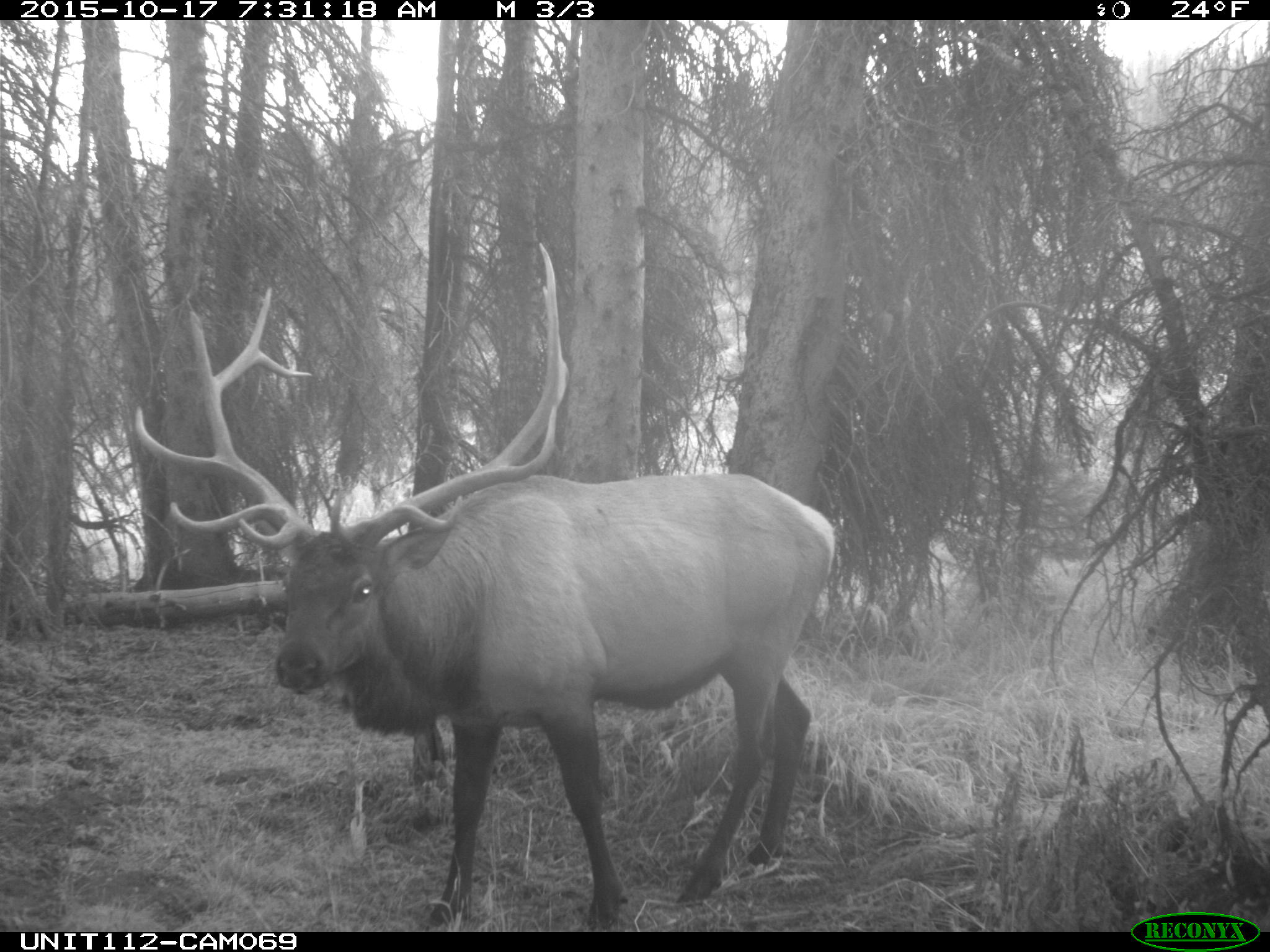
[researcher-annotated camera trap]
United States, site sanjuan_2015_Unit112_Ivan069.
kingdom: Animalia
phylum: Chordata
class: Mammalia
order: Artiodactyla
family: Cervidae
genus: Cervus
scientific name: Cervus elaphus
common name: red deer